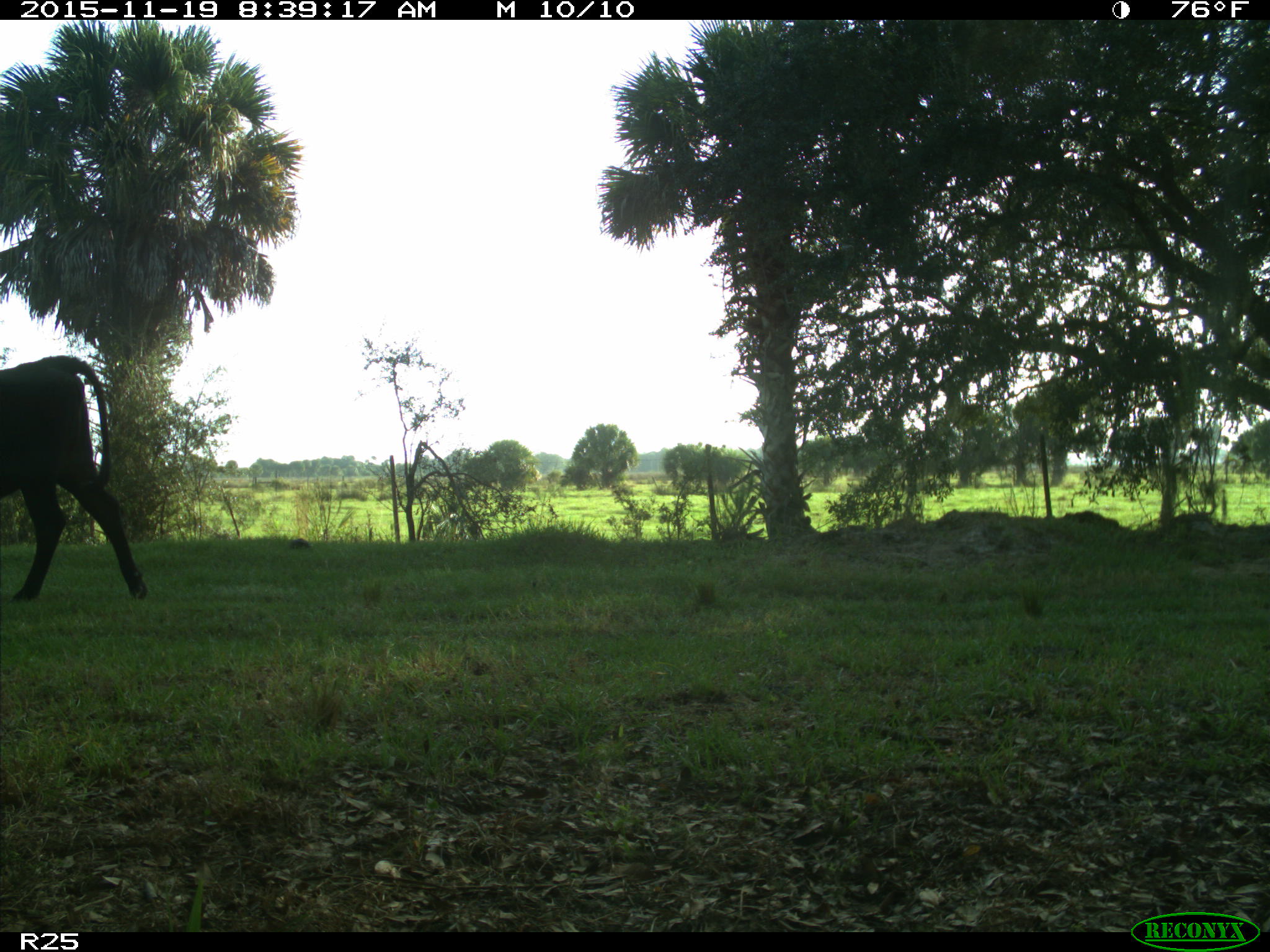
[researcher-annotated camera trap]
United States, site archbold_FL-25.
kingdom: Animalia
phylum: Chordata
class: Mammalia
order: Artiodactyla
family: Bovidae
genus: Bos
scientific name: Bos taurus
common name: domestic cow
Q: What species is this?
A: Bos taurus (domestic cow).